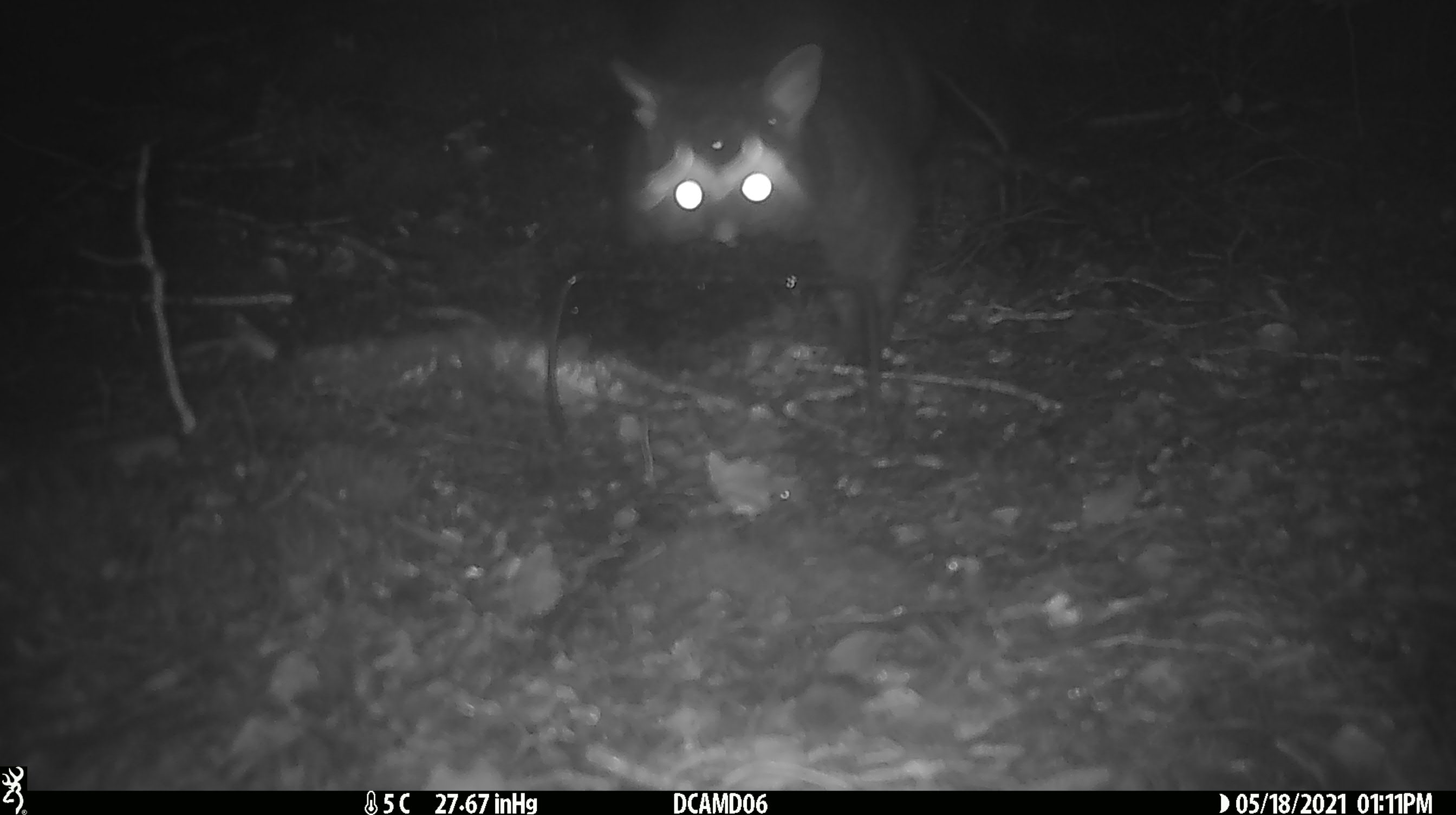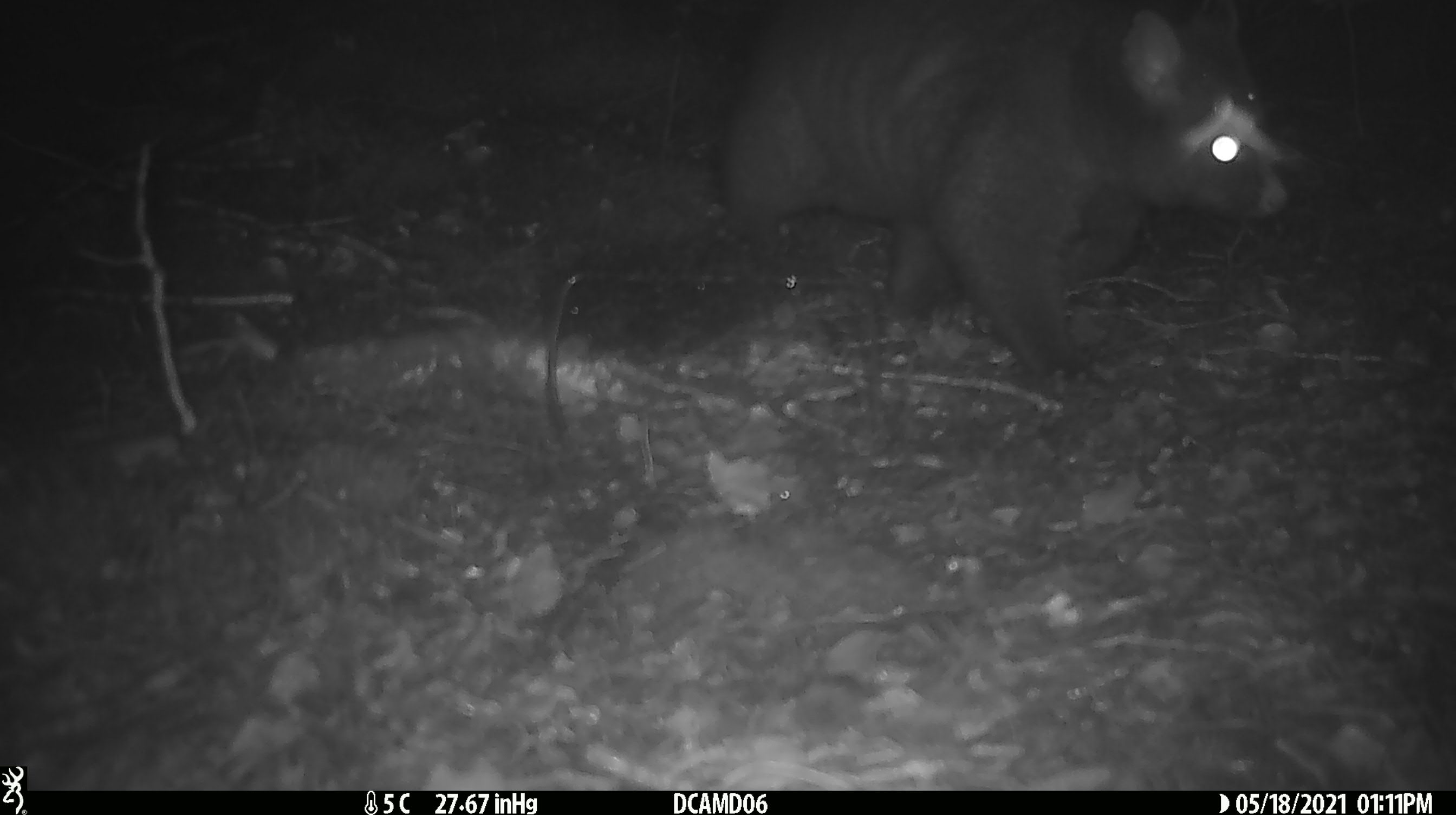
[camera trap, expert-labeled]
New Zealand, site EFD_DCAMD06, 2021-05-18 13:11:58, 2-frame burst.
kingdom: Animalia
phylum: Chordata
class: Mammalia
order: Diprotodontia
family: Phalangeridae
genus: Trichosurus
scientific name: Trichosurus vulpecula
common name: common brushtail possum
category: possum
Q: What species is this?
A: Possum (common brushtail possum) (Trichosurus vulpecula).